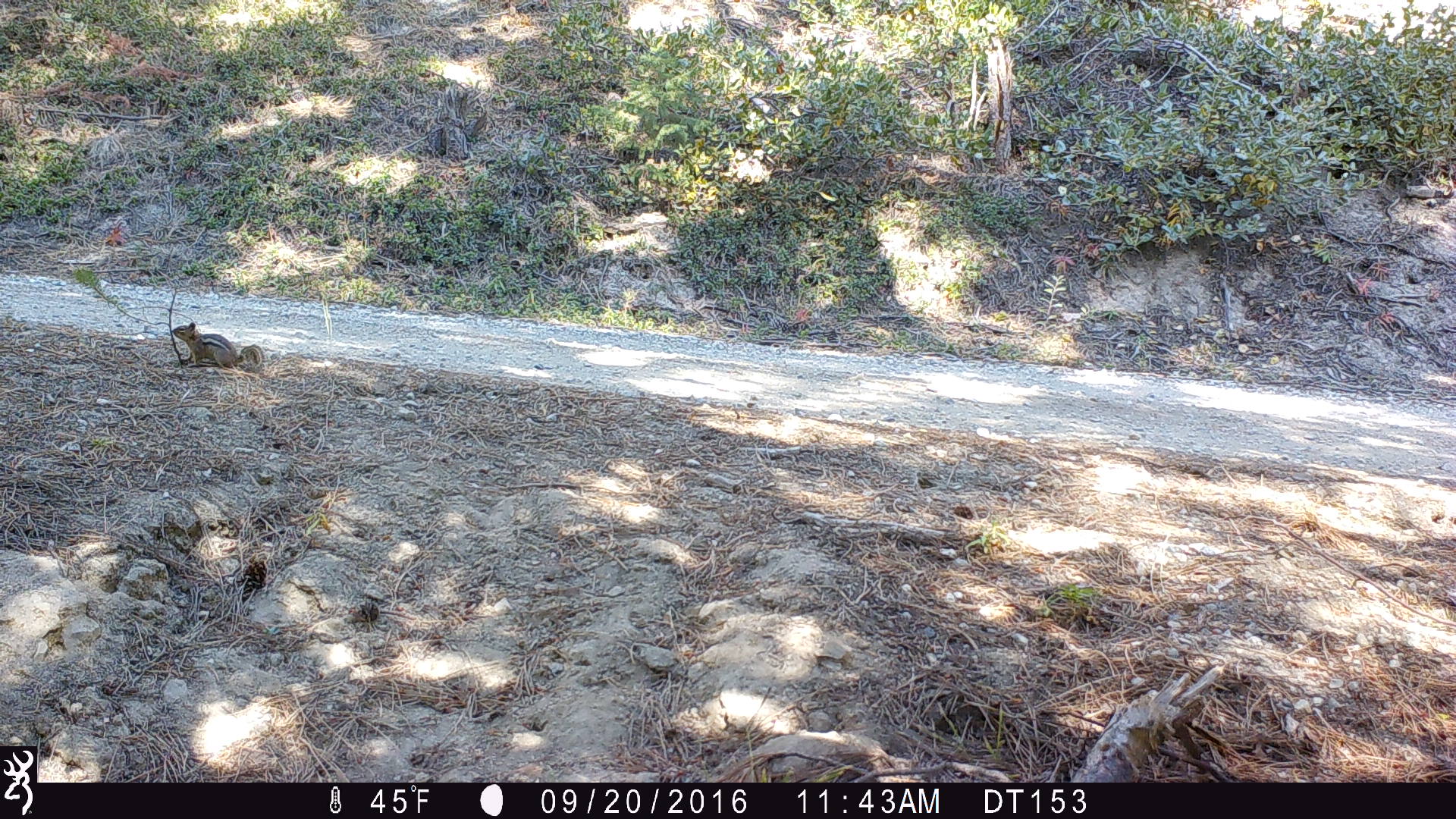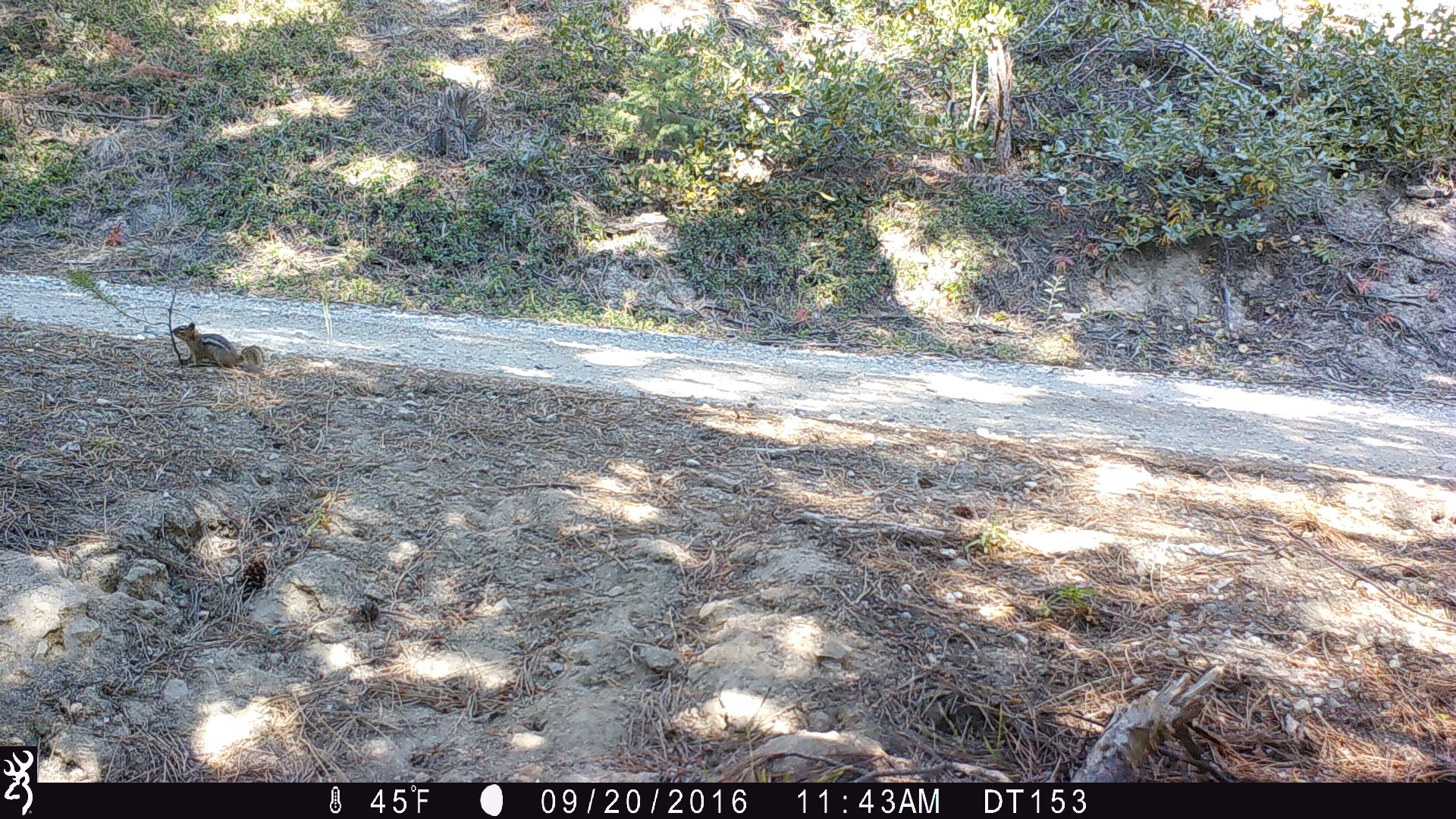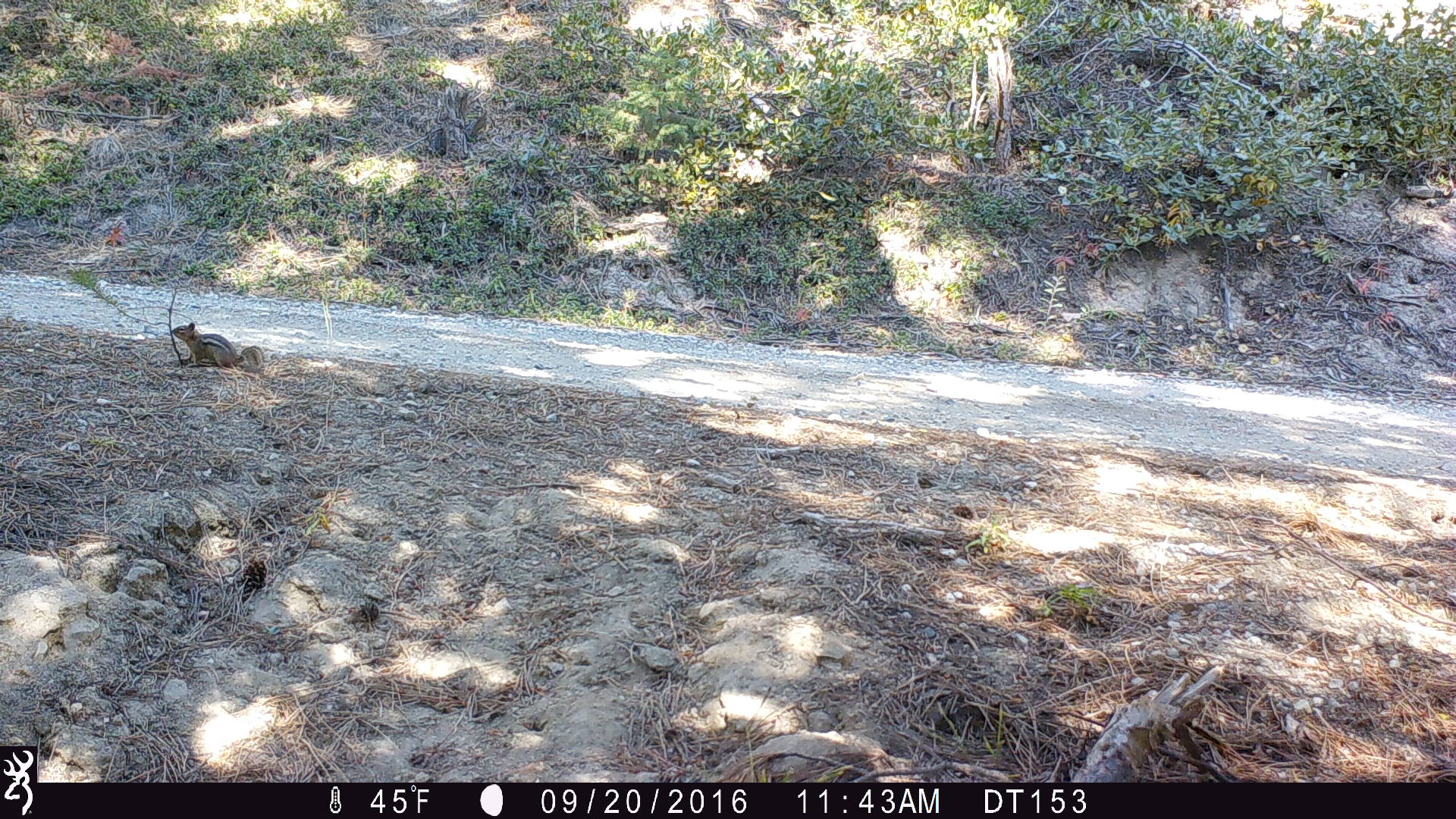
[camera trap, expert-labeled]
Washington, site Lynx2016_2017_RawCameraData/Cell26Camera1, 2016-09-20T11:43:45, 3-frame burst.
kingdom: Animalia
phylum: Chordata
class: Mammalia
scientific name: Mammalia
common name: small mammal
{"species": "small mammal (Mammalia)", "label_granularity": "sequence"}